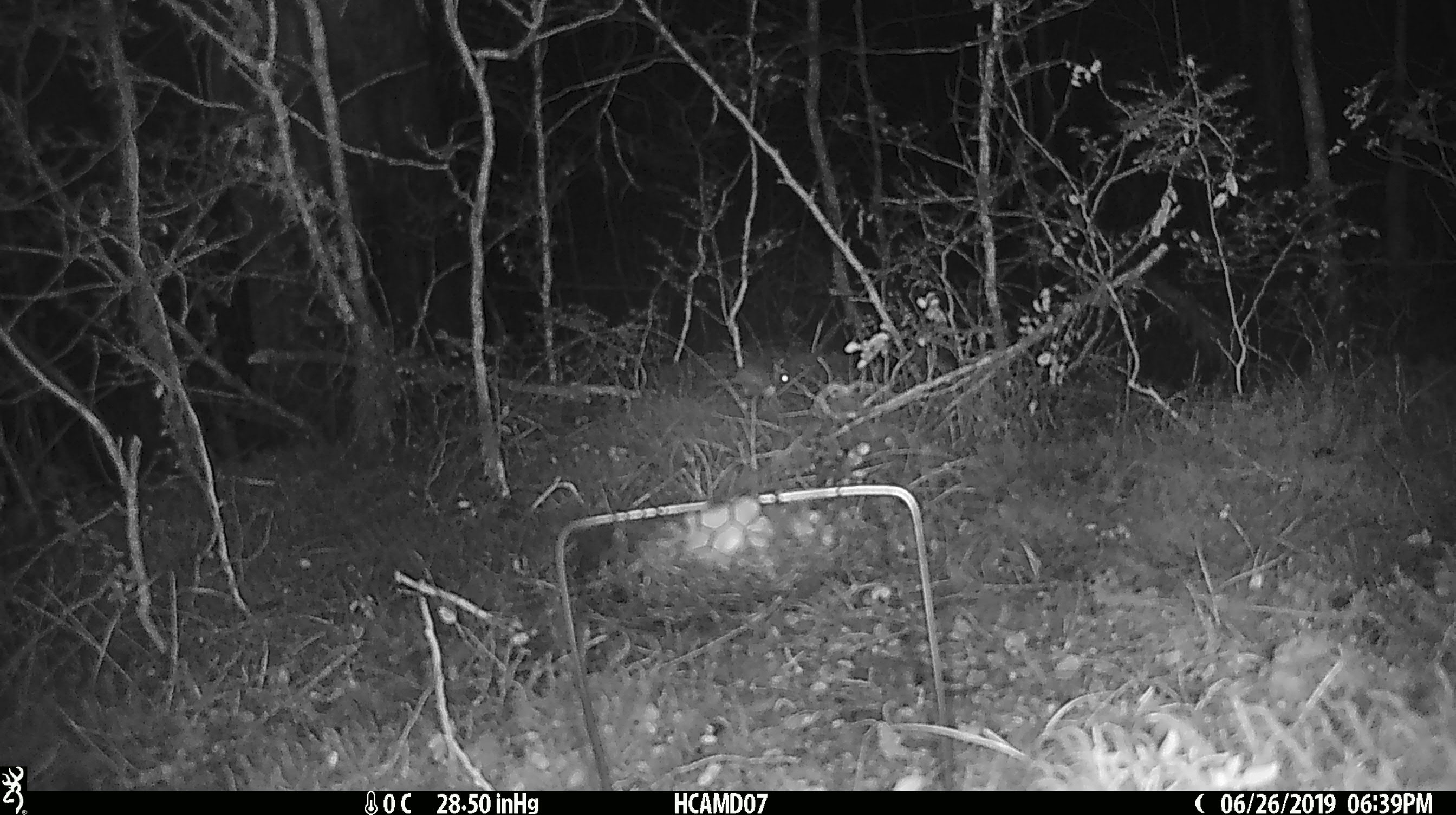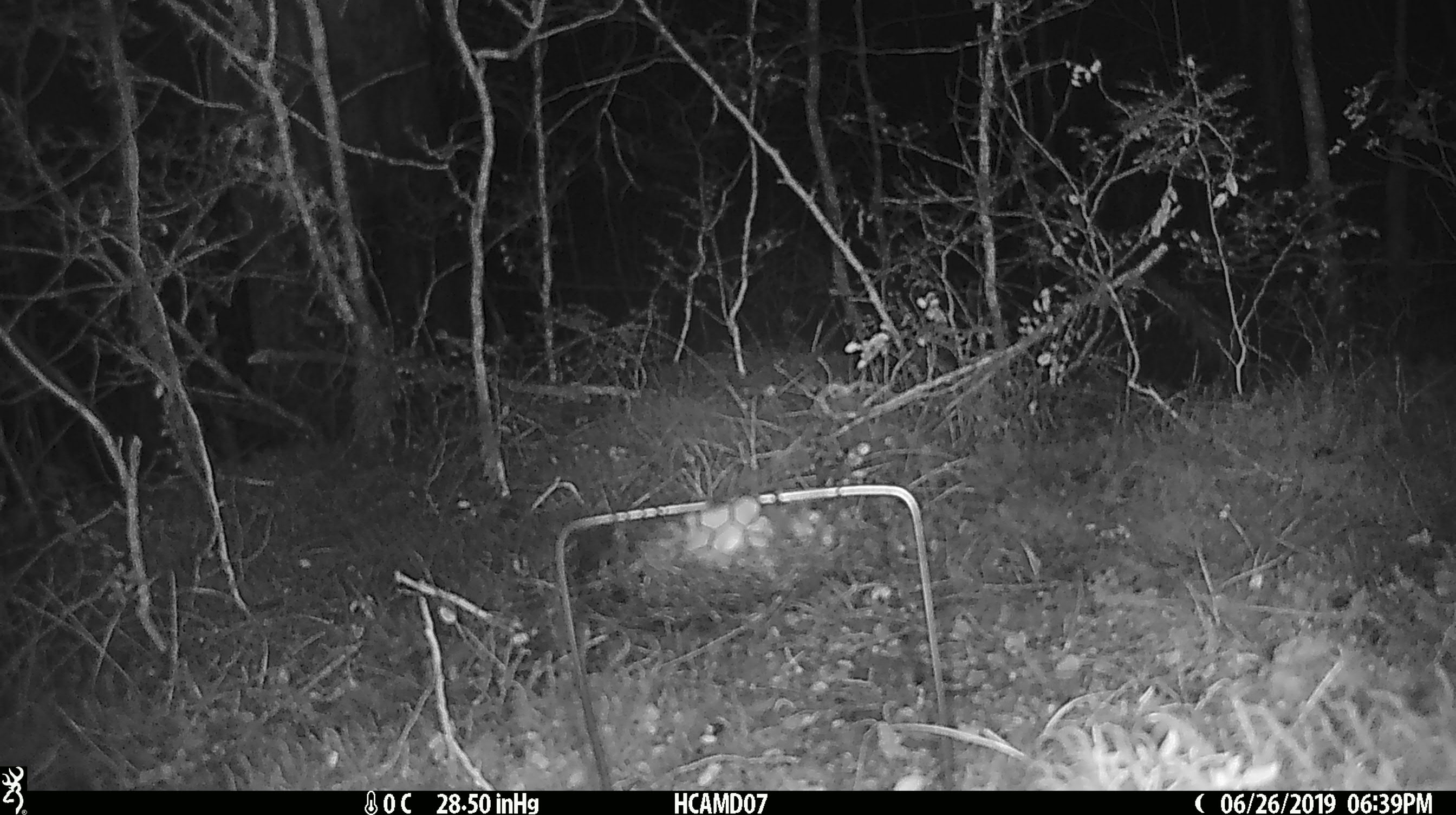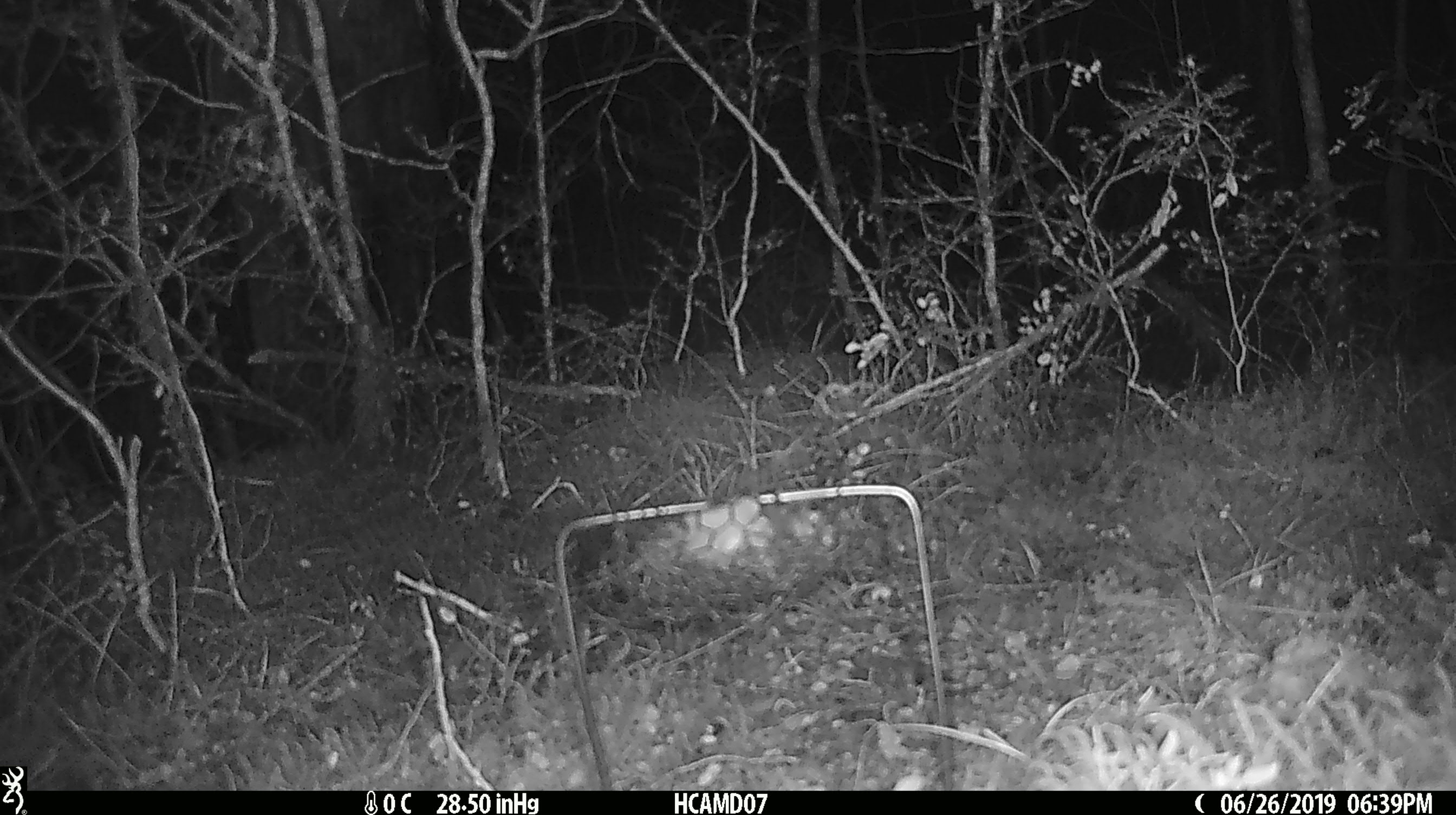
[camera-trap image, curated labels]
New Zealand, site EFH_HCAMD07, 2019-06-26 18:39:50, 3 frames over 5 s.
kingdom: Animalia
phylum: Chordata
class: Mammalia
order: Rodentia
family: Muridae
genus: Mus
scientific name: Mus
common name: mouse